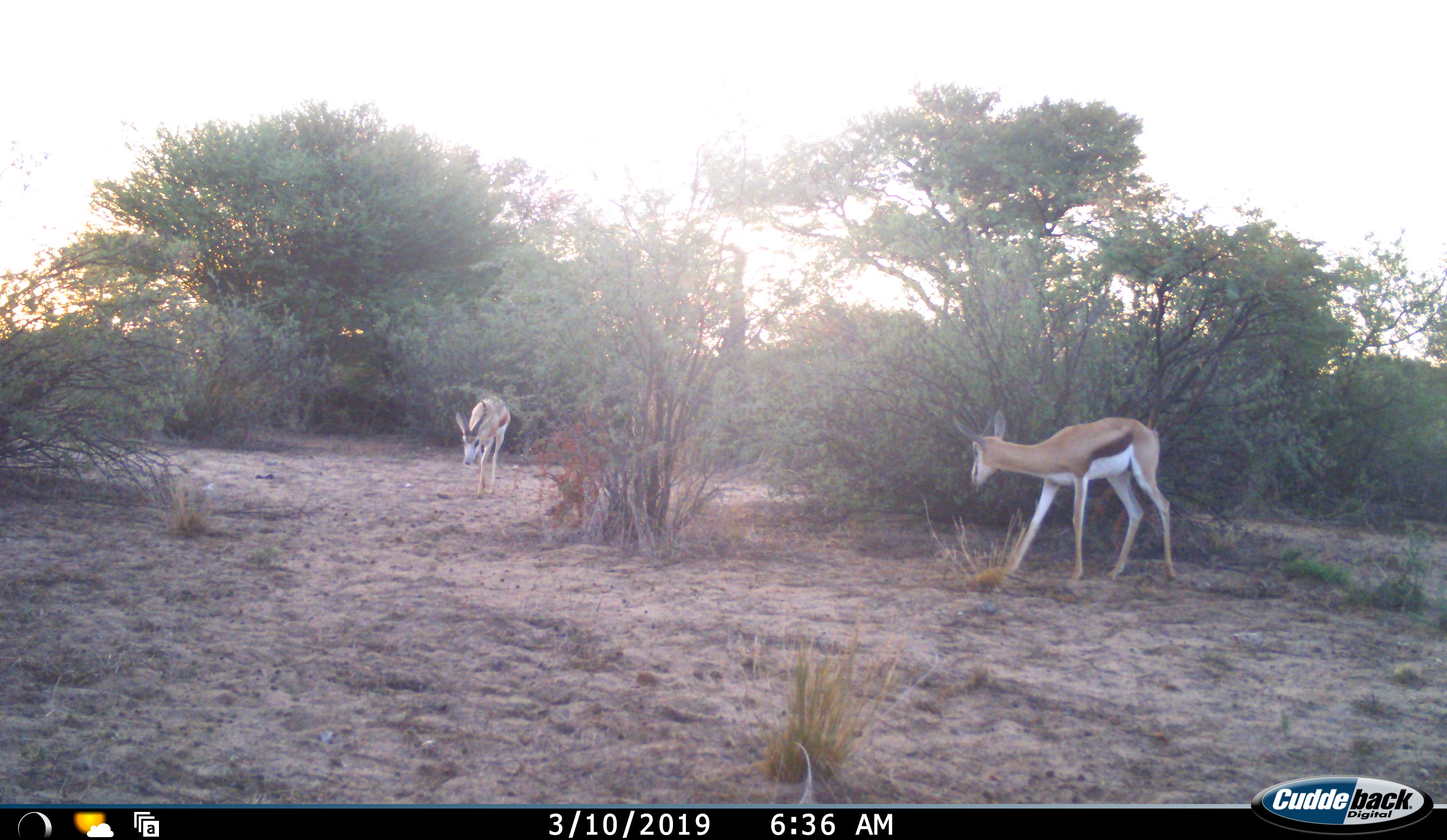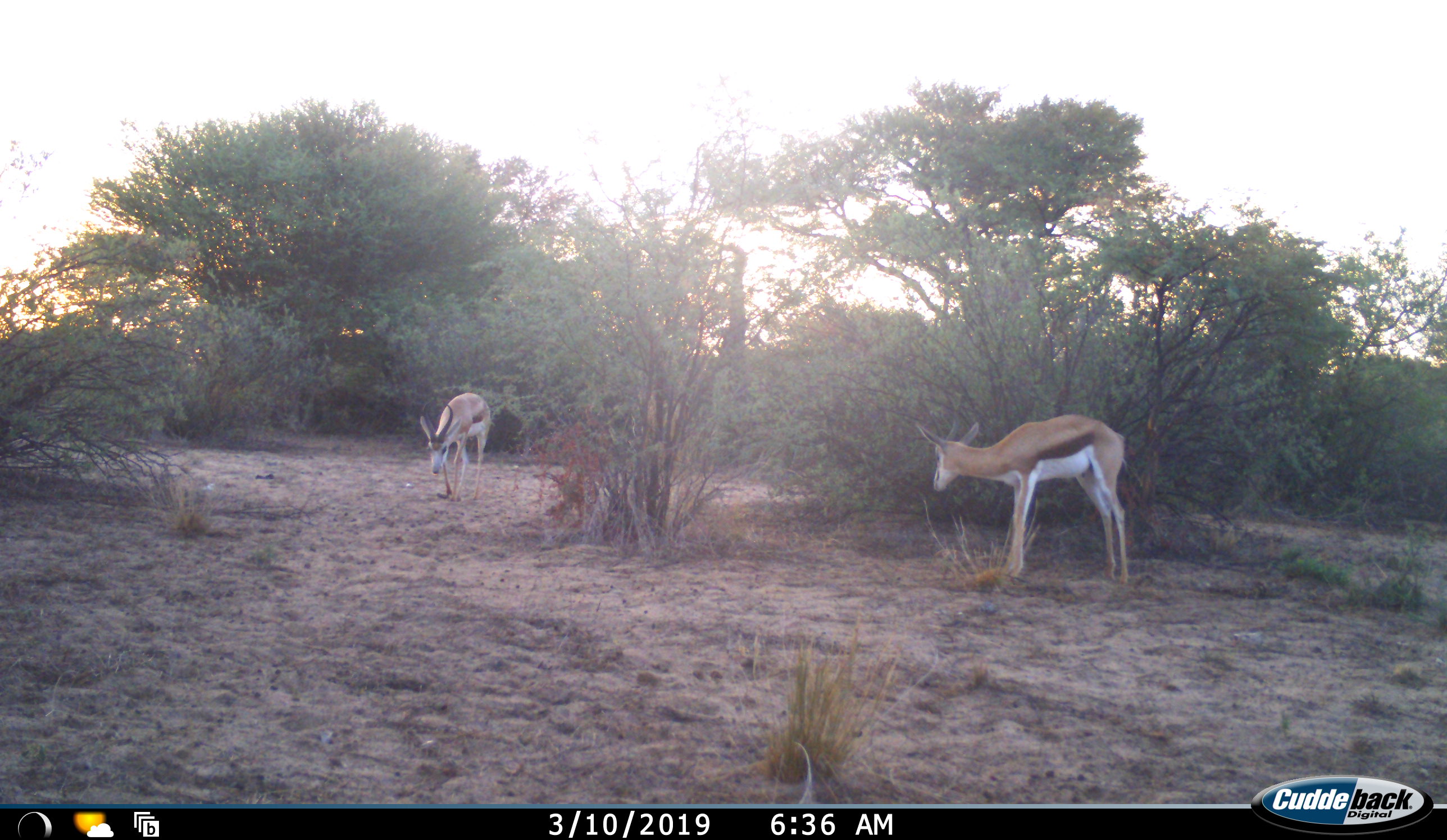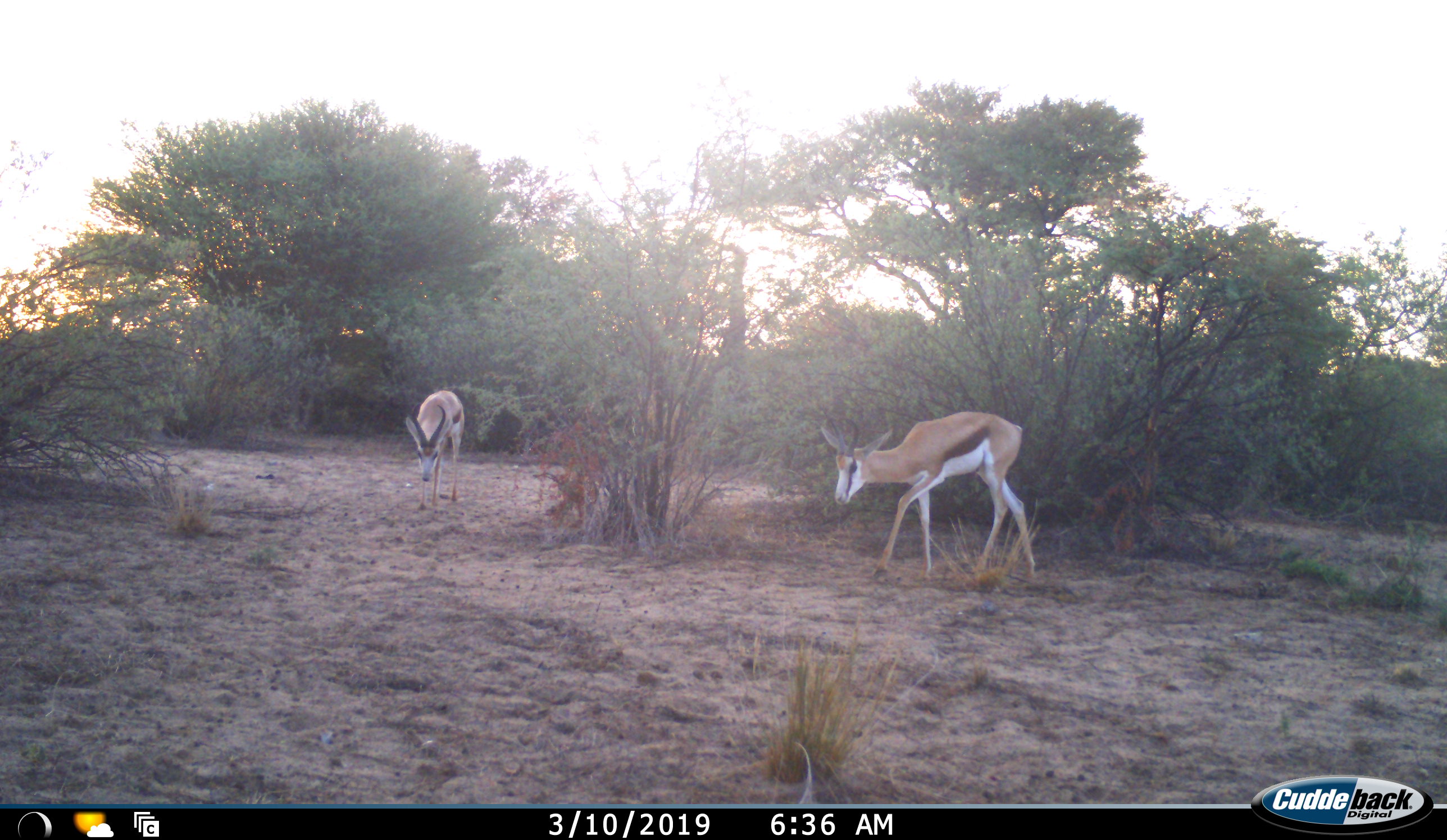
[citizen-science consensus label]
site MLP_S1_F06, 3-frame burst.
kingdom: Animalia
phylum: Chordata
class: Mammalia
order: Artiodactyla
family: Bovidae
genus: Antidorcas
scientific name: Antidorcas marsupialis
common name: springbok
Springbok (Antidorcas marsupialis), count 2. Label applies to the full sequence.